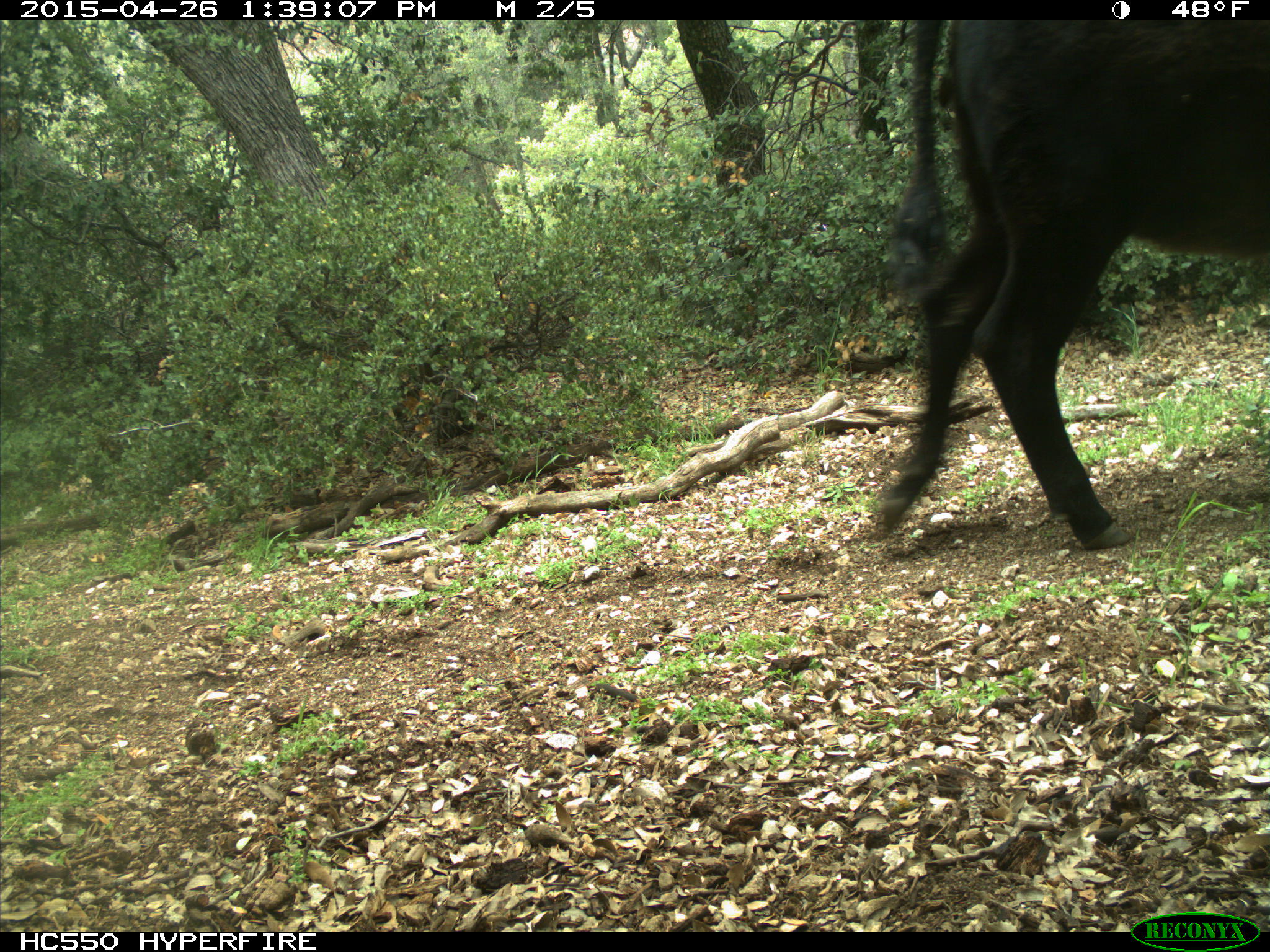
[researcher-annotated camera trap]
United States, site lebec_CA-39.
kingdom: Animalia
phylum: Chordata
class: Mammalia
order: Artiodactyla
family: Bovidae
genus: Bos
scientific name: Bos taurus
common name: domestic cow